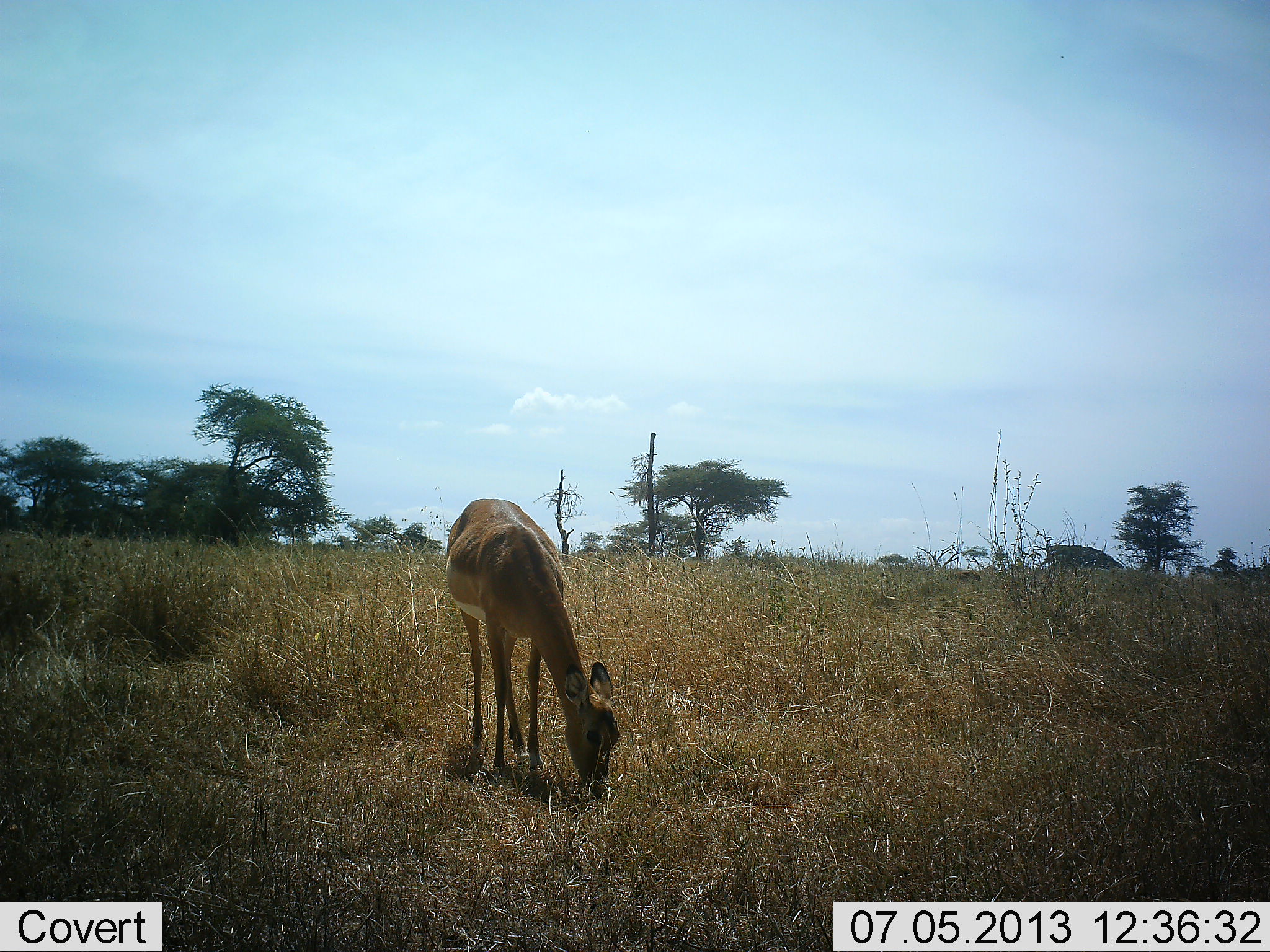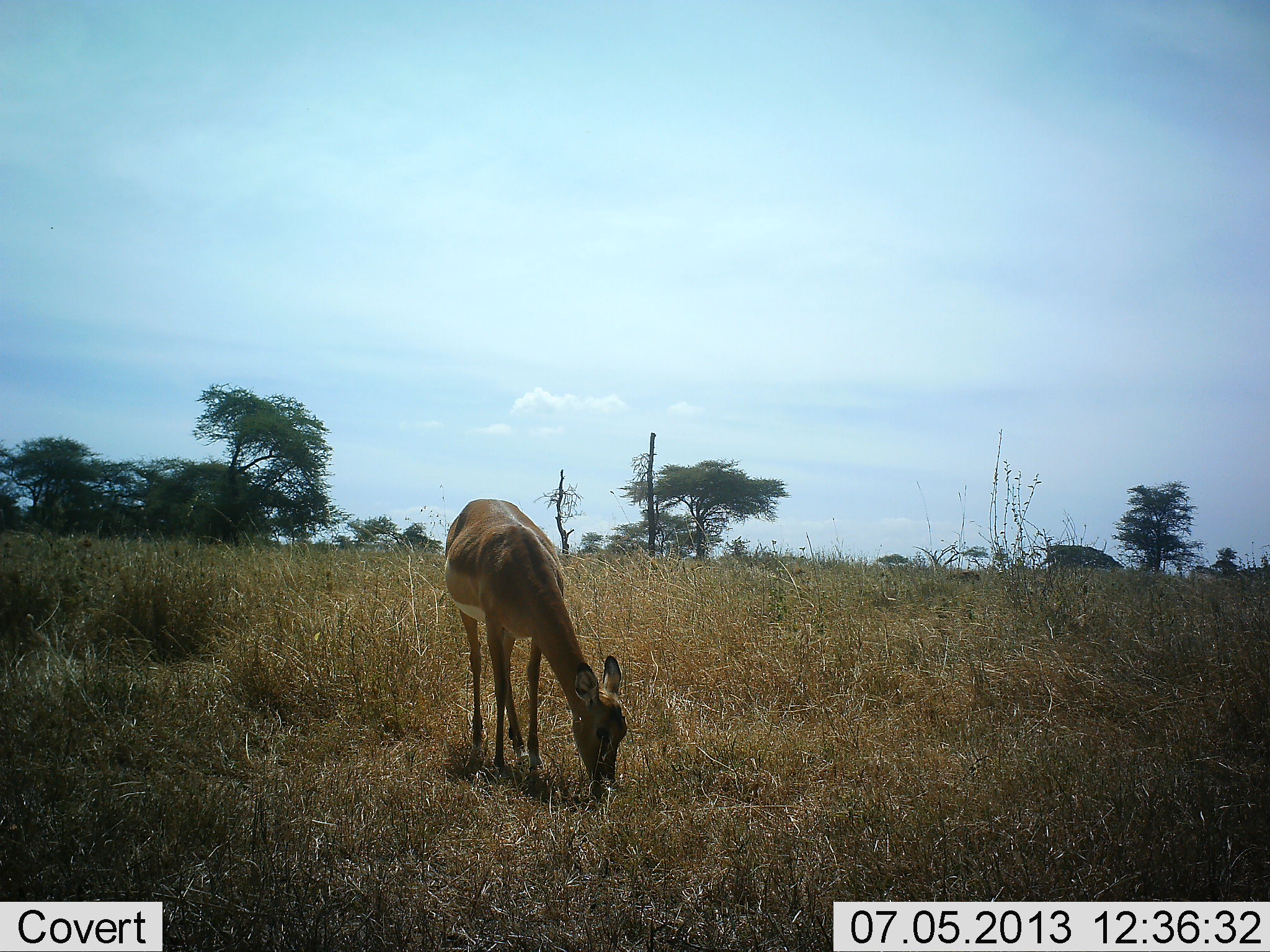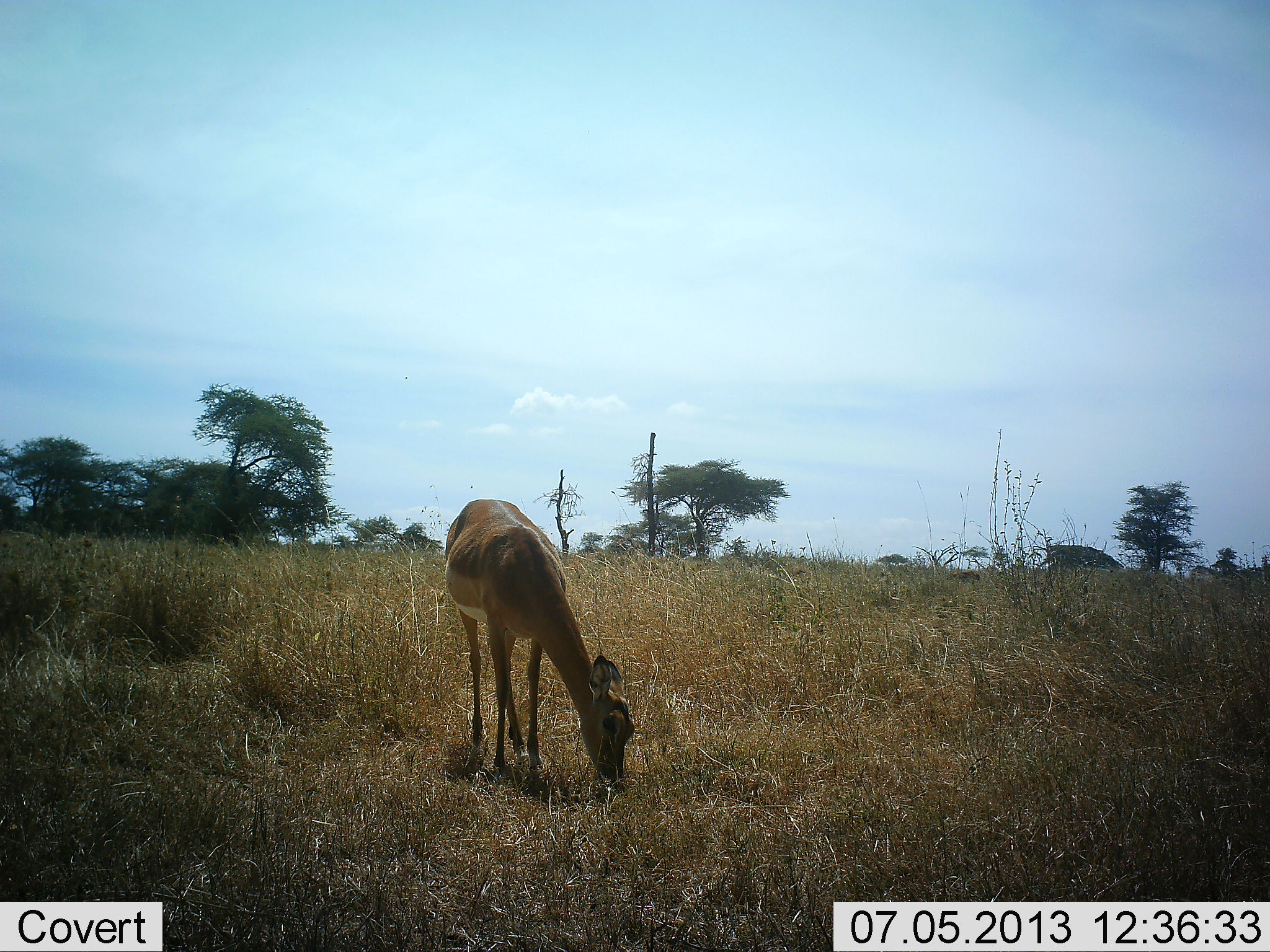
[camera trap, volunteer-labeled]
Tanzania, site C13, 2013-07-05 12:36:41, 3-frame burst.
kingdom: Animalia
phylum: Chordata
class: Mammalia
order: Artiodactyla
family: Bovidae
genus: Aepyceros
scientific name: Aepyceros melampus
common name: impala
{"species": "impala (Aepyceros melampus)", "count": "1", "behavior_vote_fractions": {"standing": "21%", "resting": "0%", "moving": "0%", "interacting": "0%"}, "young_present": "5%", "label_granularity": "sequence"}